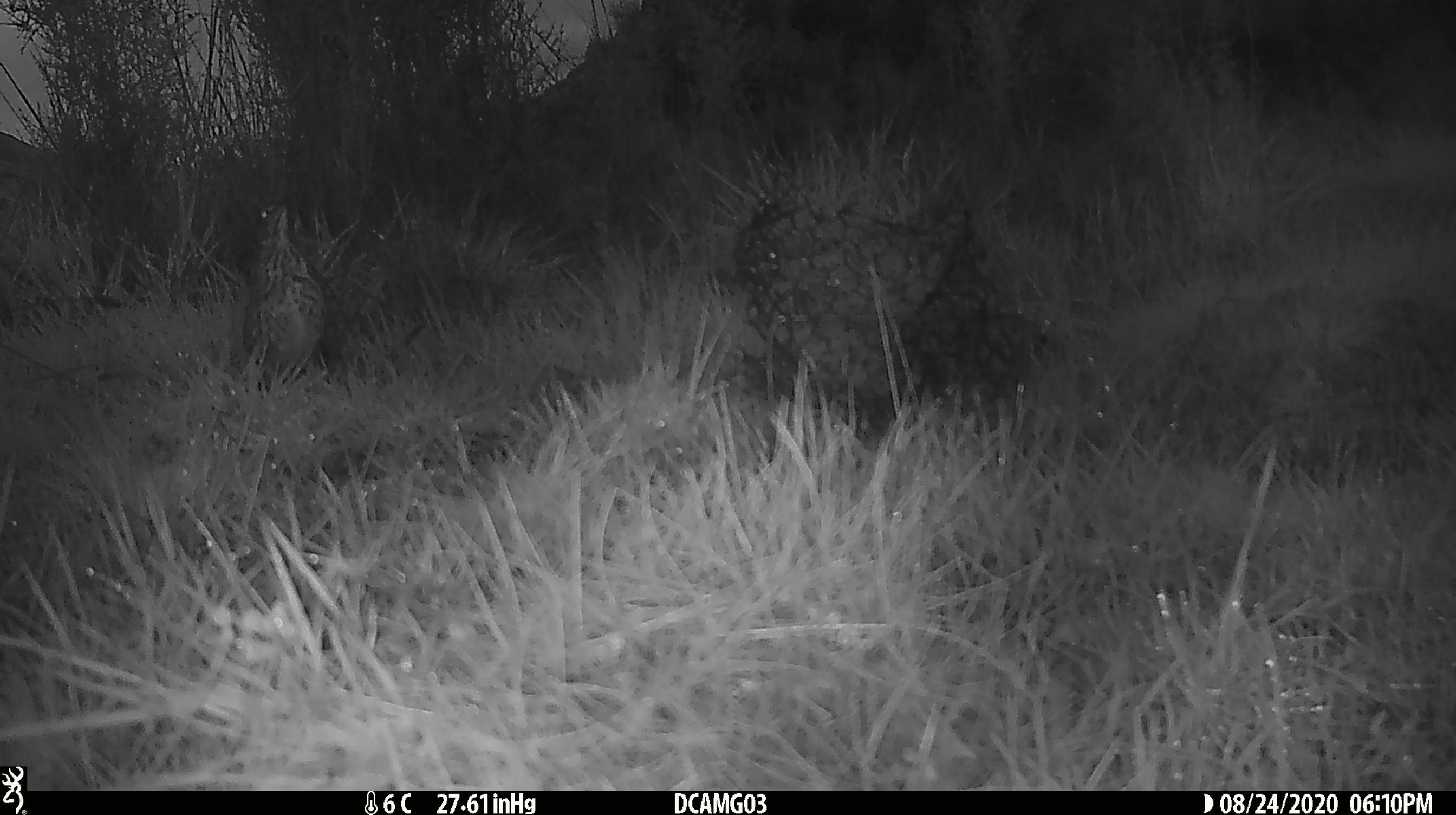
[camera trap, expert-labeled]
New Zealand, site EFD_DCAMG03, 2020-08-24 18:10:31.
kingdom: Animalia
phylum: Chordata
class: Aves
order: Passeriformes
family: Turdidae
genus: Turdus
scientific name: Turdus philomelos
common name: song thrush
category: thrush